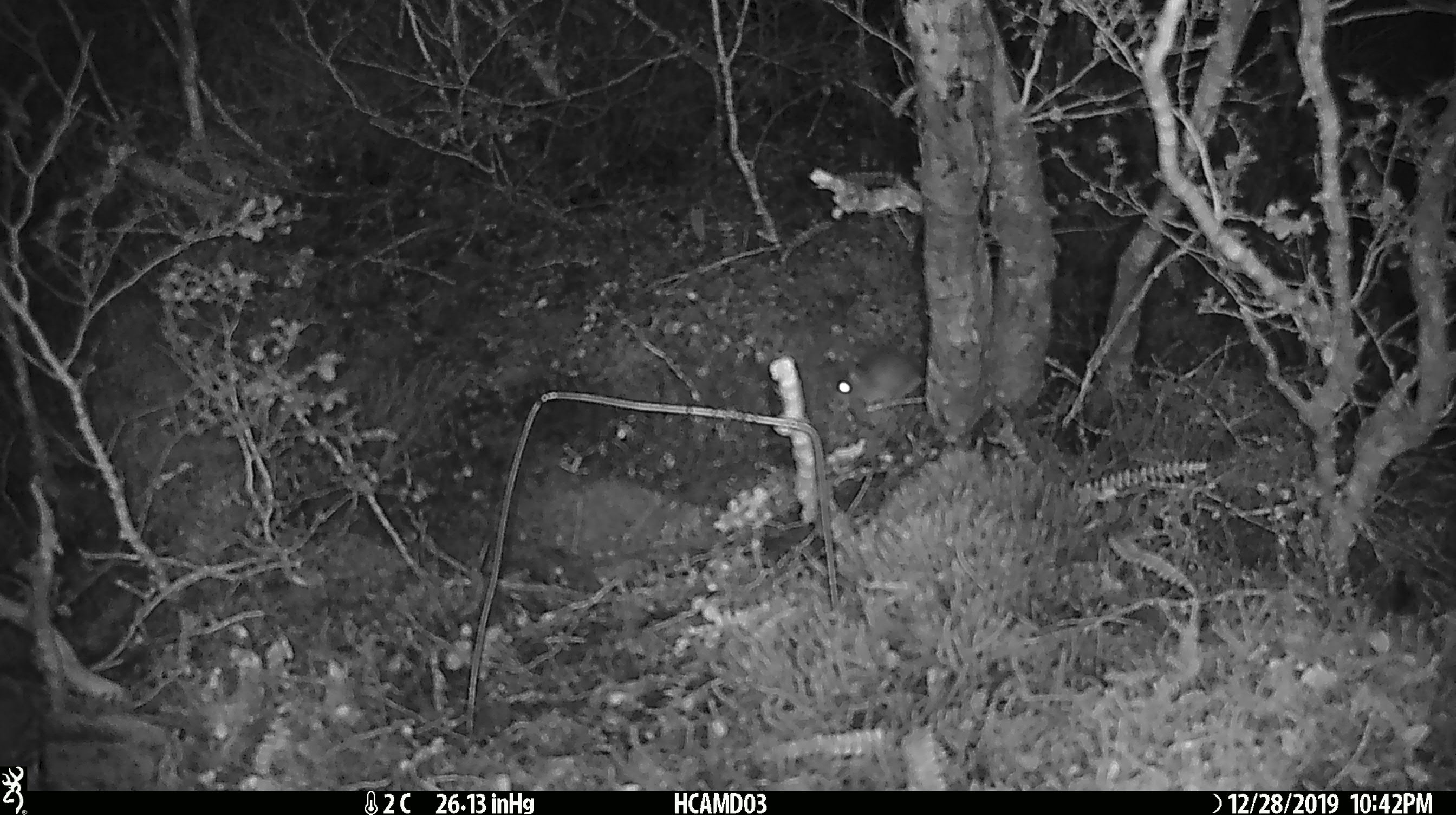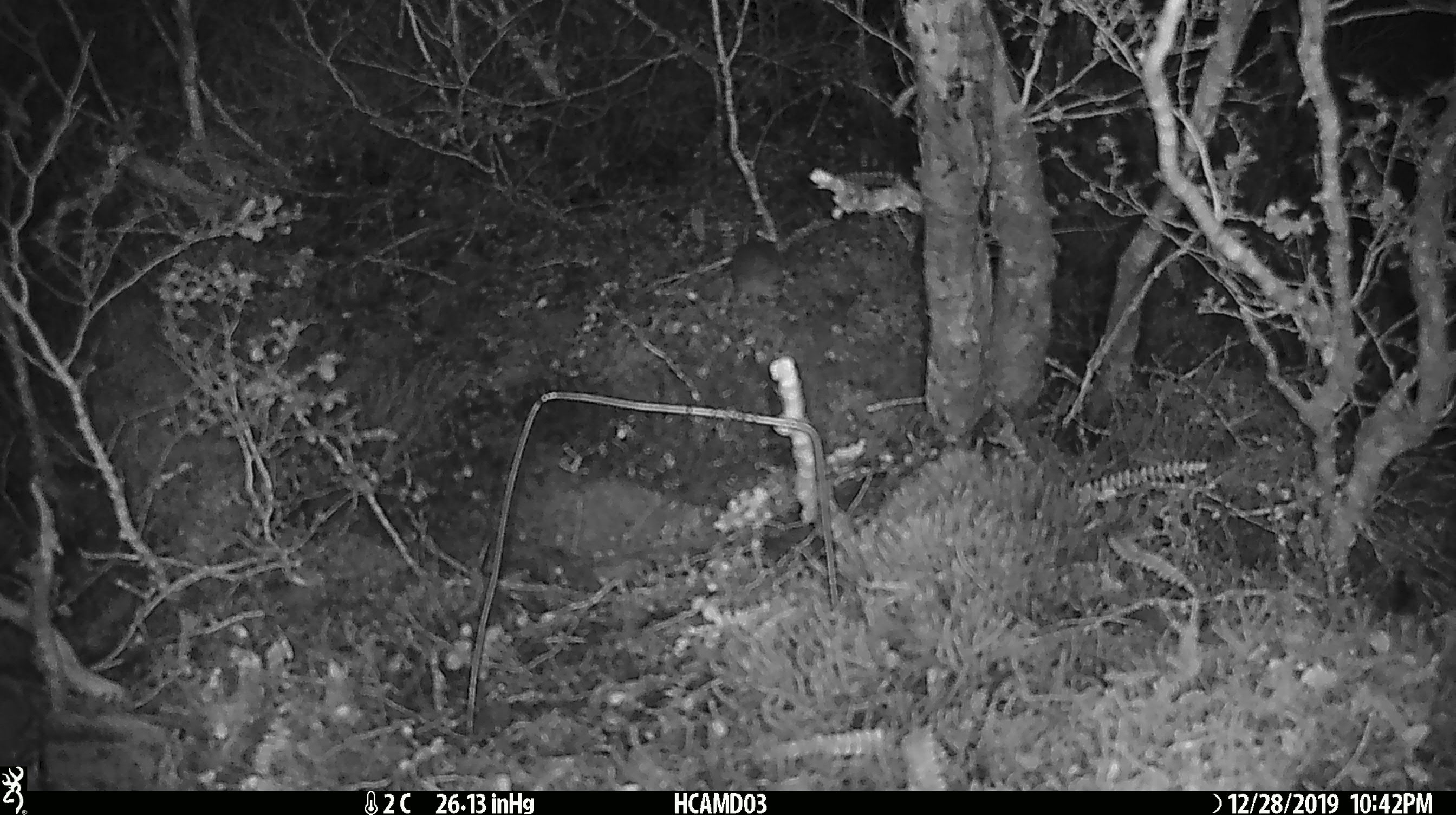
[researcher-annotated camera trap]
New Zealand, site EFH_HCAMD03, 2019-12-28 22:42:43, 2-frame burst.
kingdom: Animalia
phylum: Chordata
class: Mammalia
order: Rodentia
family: Muridae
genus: Mus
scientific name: Mus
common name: mouse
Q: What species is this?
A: Mouse (Mus).